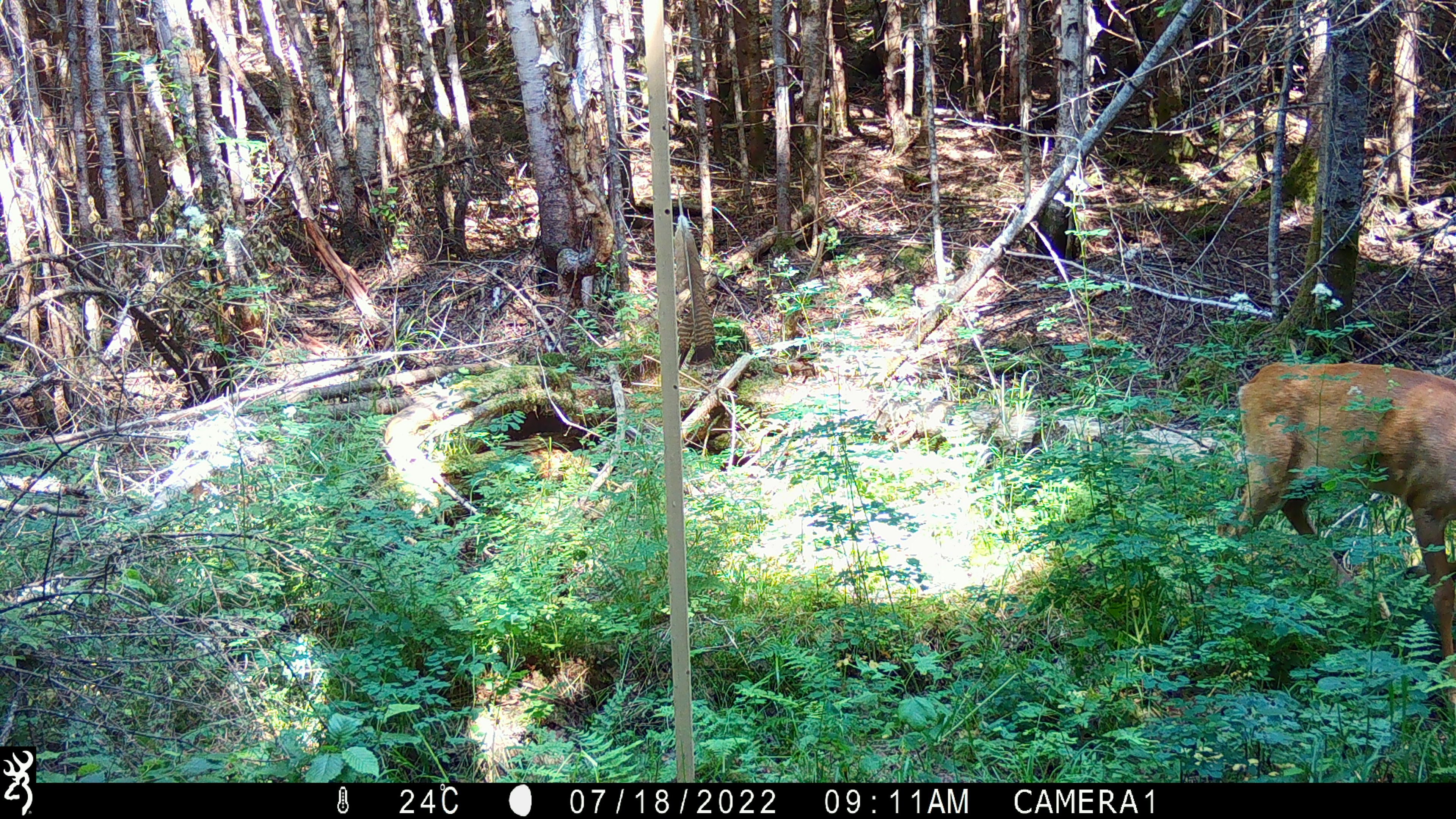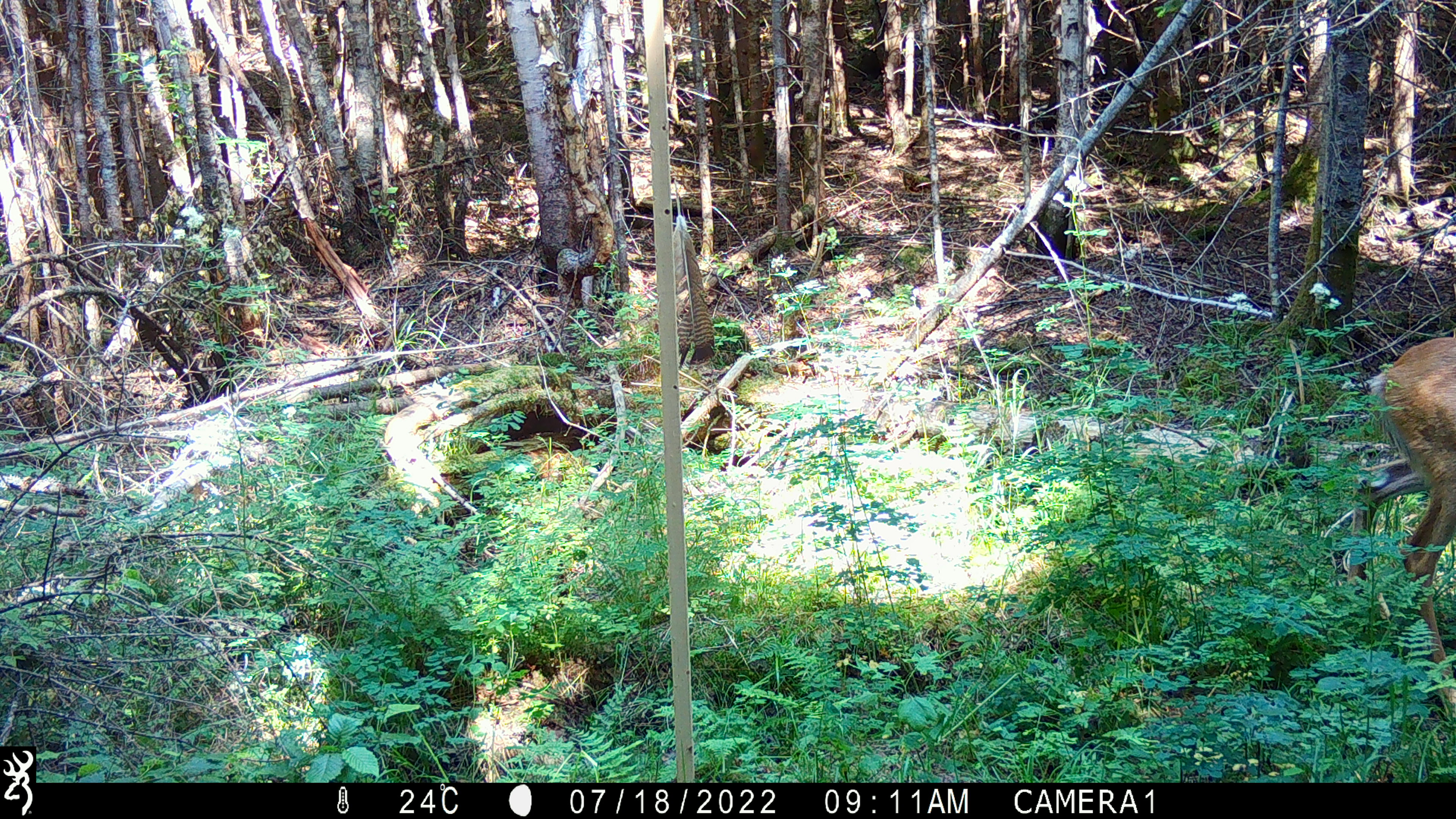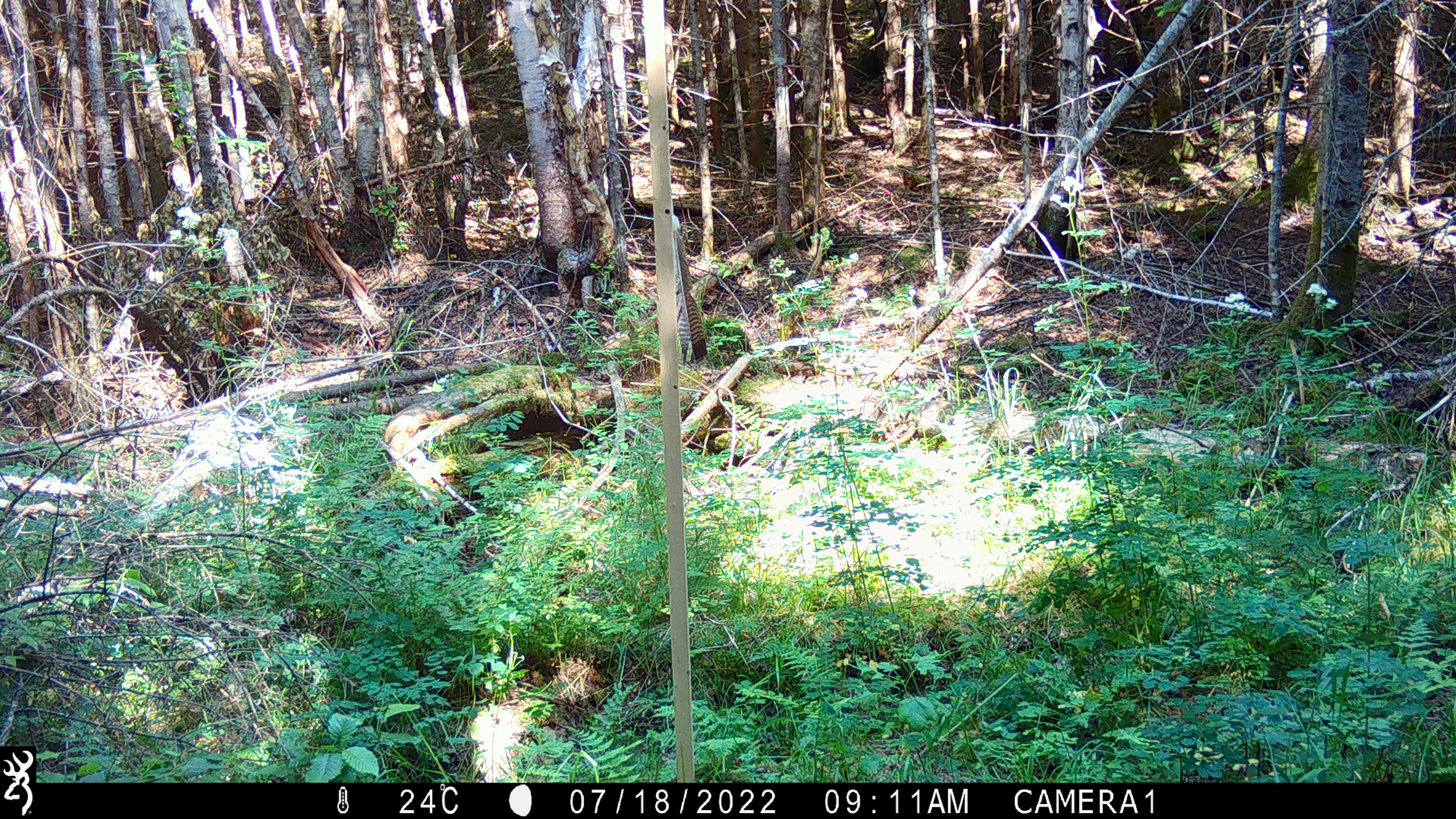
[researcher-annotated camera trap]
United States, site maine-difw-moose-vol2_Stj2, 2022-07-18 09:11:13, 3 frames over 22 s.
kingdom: Animalia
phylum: Chordata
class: Mammalia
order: Artiodactyla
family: Cervidae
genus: Odocoileus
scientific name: Odocoileus virginianus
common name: white-tailed deer